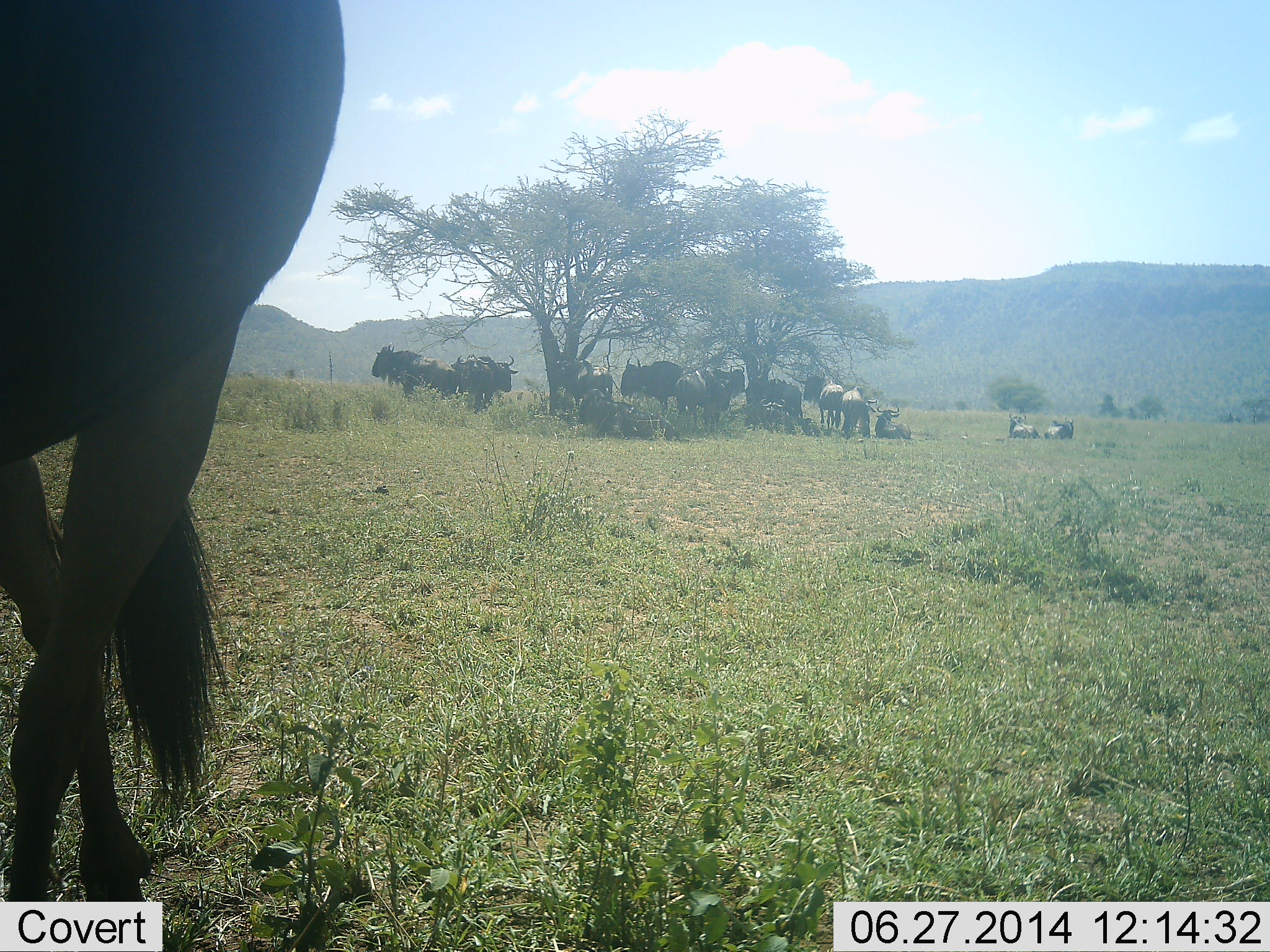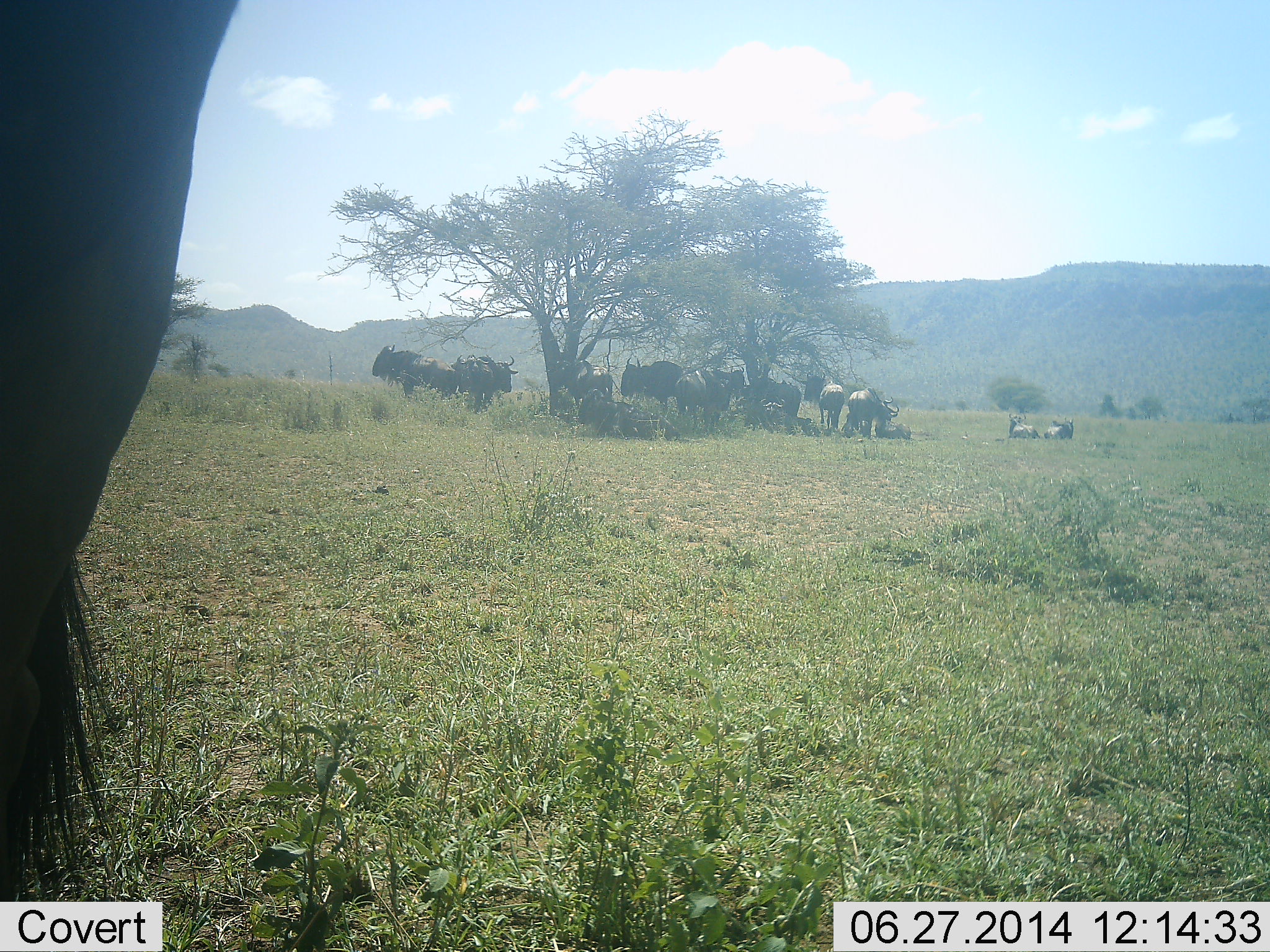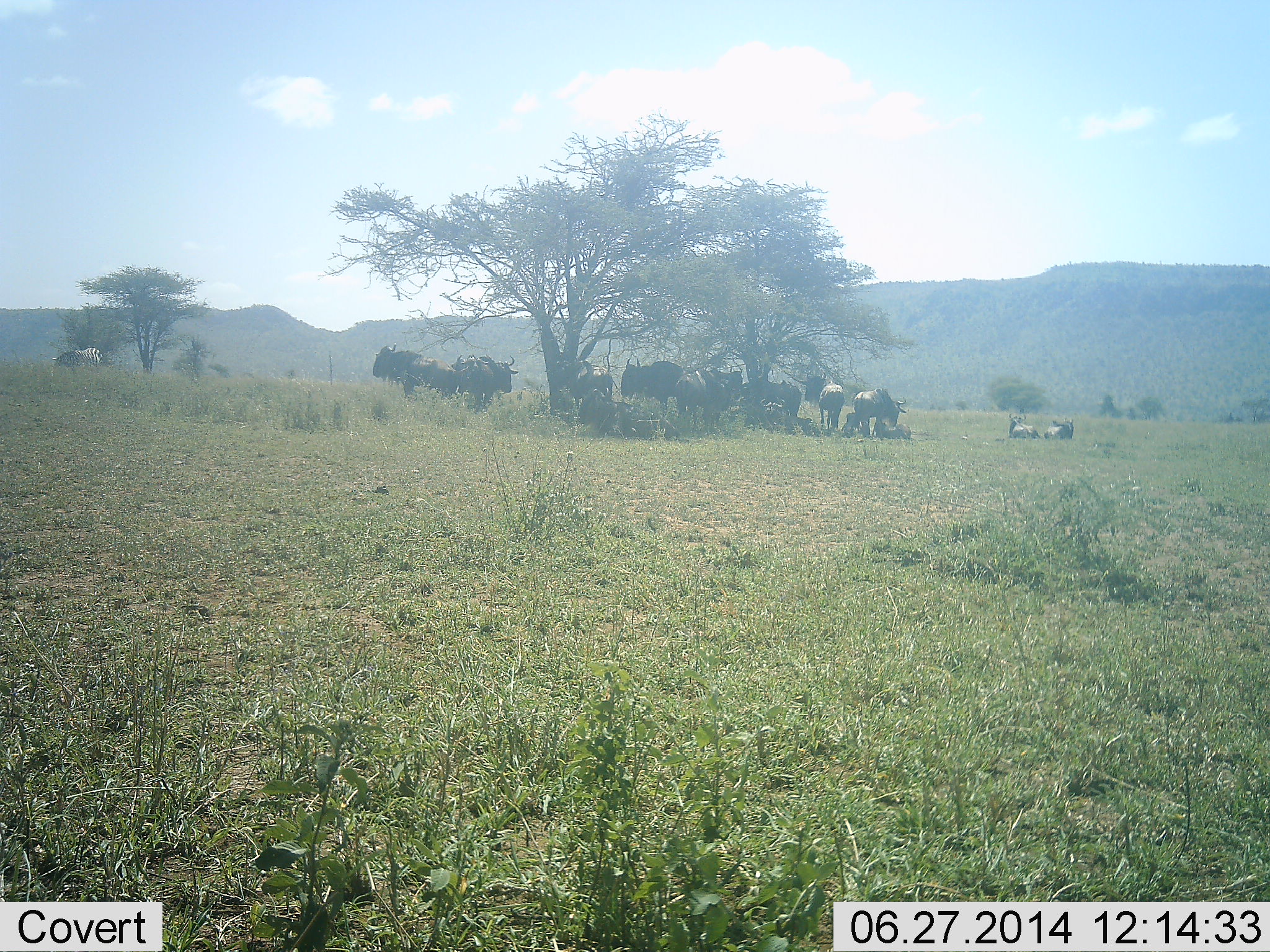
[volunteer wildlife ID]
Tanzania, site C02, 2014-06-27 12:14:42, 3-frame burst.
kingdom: Animalia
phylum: Chordata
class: Mammalia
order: Artiodactyla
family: Bovidae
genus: Connochaetes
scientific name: Connochaetes taurinus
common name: blue wildebeest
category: wildebeest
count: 11-50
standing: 73%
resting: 100%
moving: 18%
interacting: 0%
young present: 0%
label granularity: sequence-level